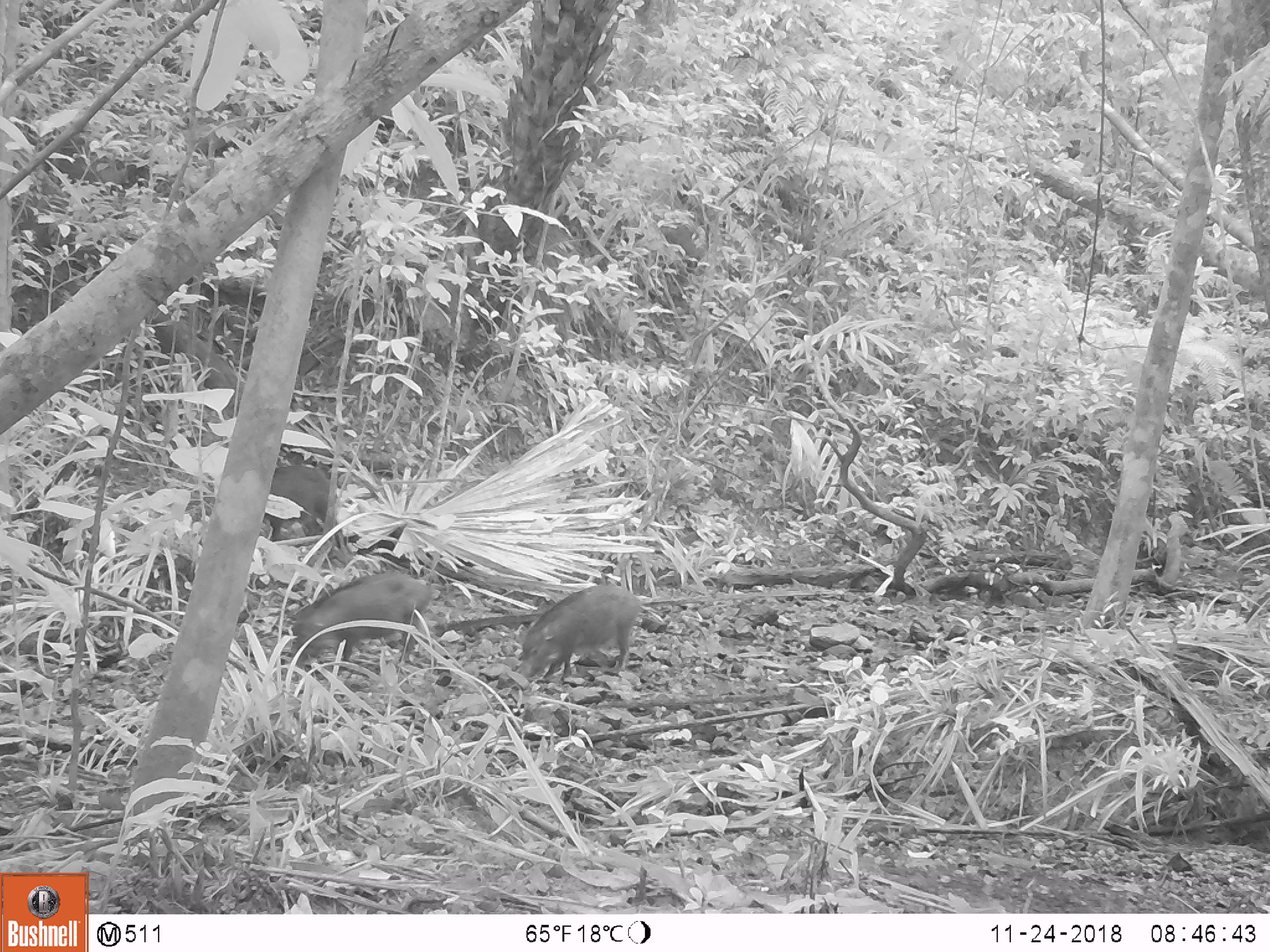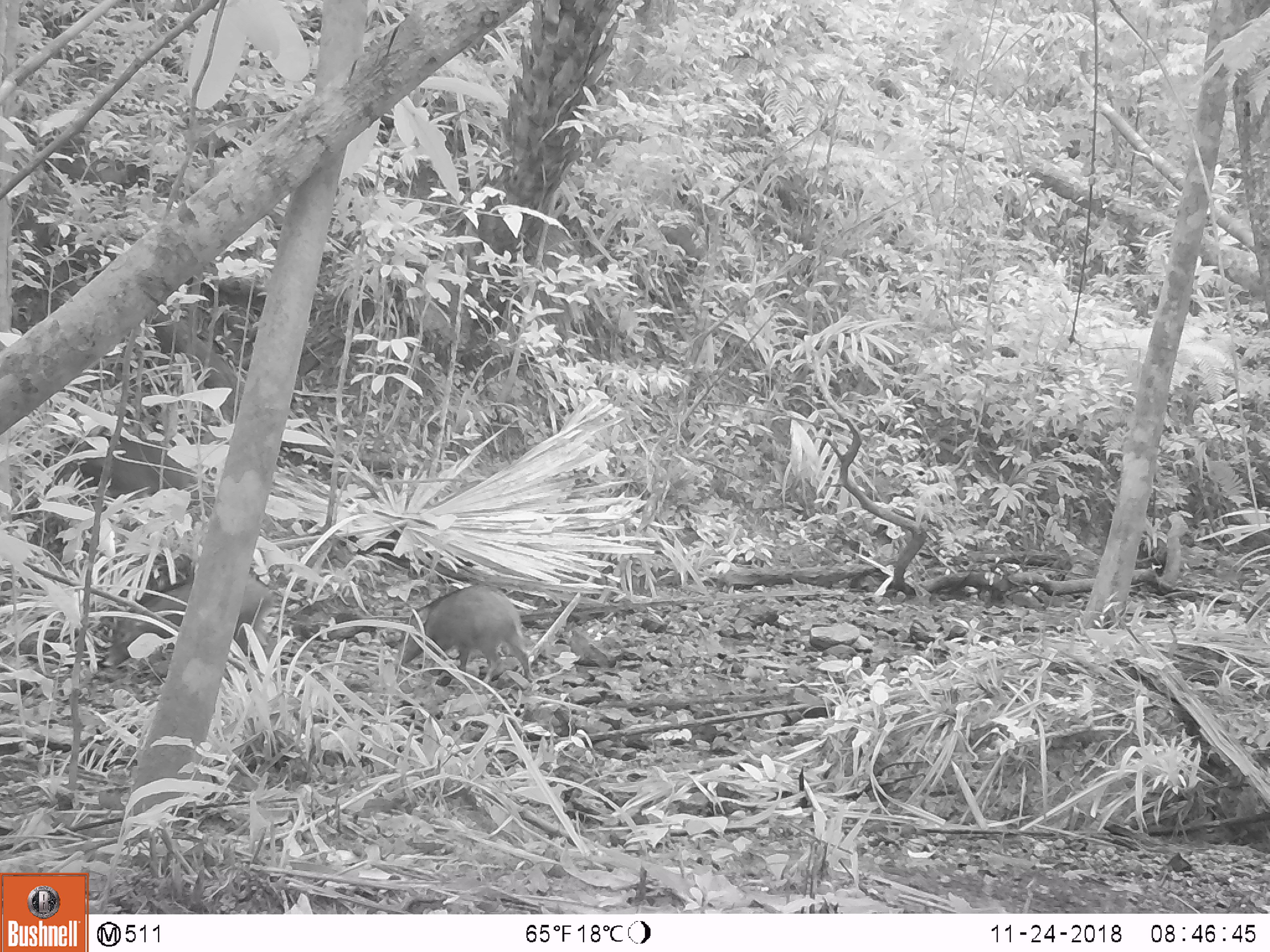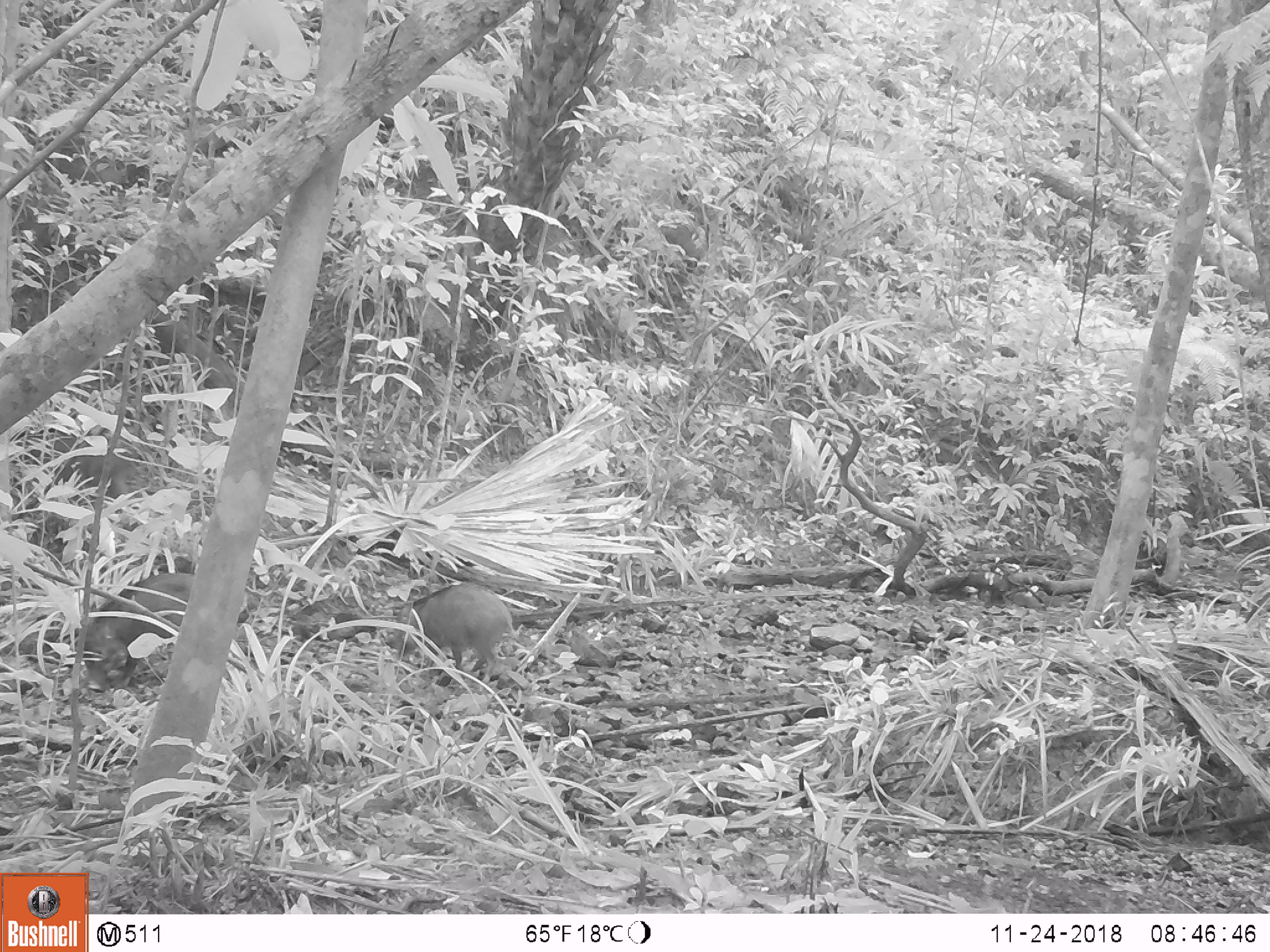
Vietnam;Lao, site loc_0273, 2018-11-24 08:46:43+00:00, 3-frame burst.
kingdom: Animalia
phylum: Chordata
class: Mammalia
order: Artiodactyla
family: Suidae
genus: Sus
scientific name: Sus scrofa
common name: eurasian wild pig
Eurasian wild pig (Sus scrofa). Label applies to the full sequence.